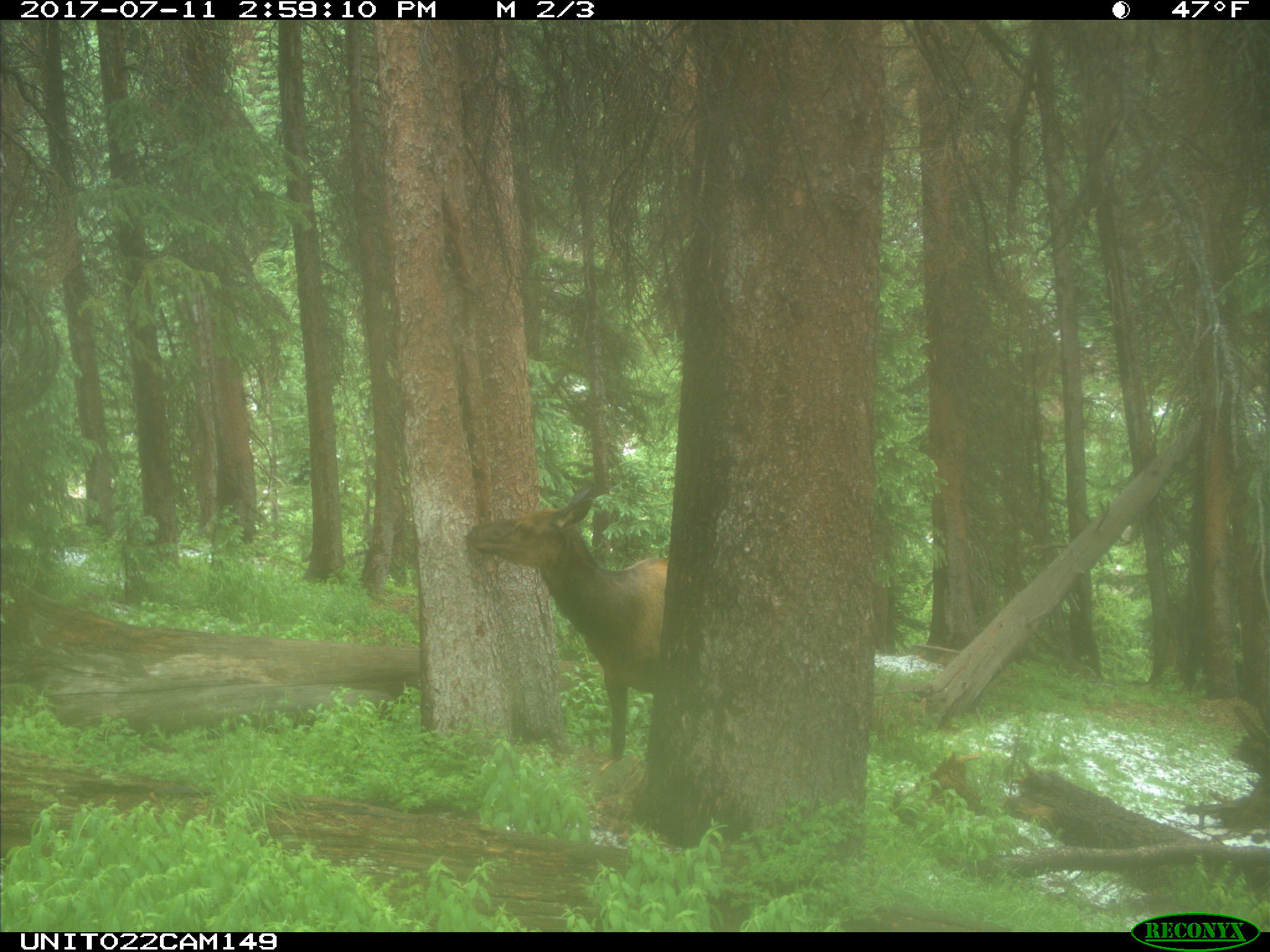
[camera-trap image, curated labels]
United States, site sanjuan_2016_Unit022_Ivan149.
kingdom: Animalia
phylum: Chordata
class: Mammalia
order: Artiodactyla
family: Cervidae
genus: Cervus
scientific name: Cervus elaphus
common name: red deer